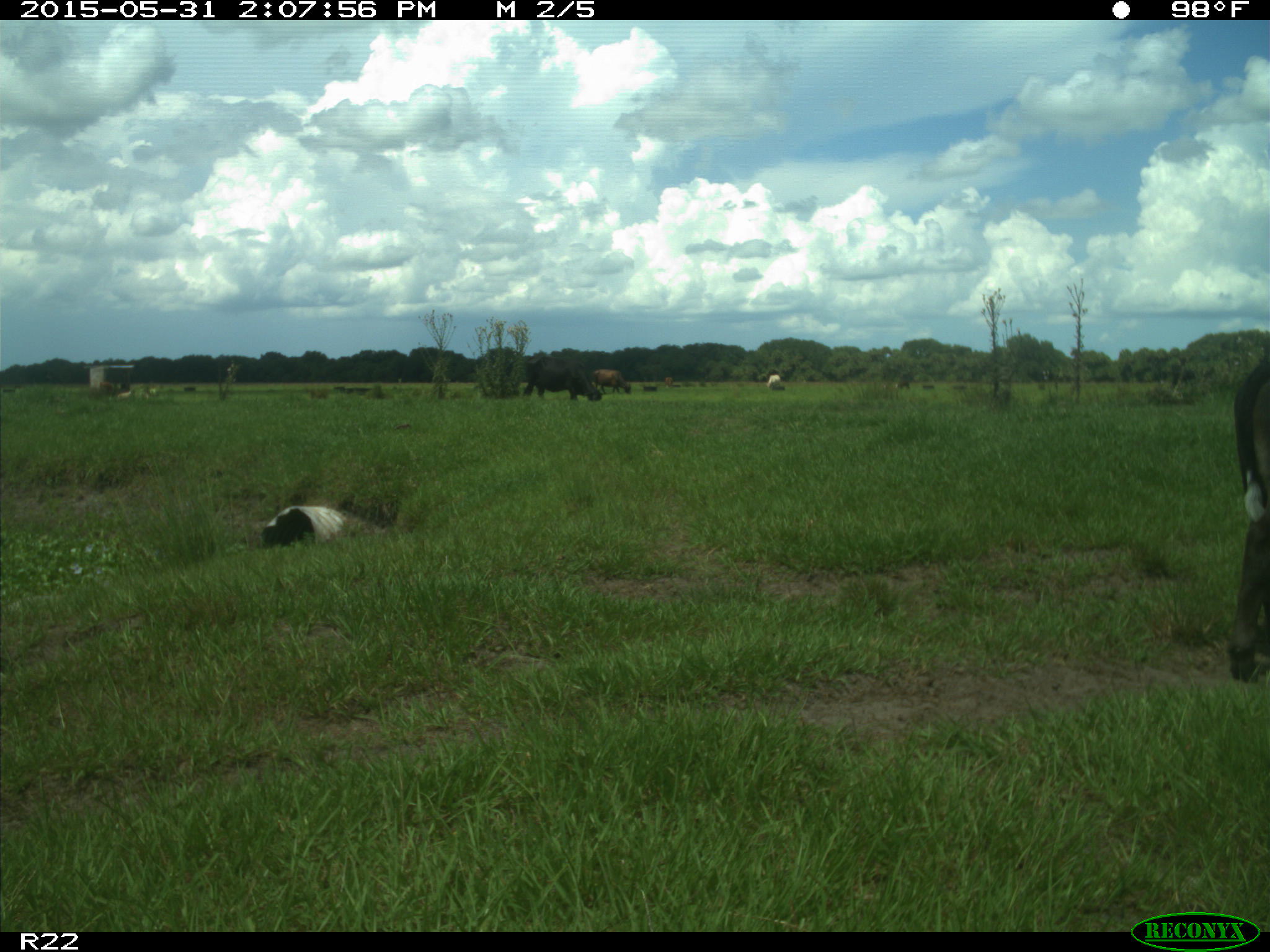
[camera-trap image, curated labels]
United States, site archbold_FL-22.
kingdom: Animalia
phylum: Chordata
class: Mammalia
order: Artiodactyla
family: Bovidae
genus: Bos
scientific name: Bos taurus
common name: domestic cow